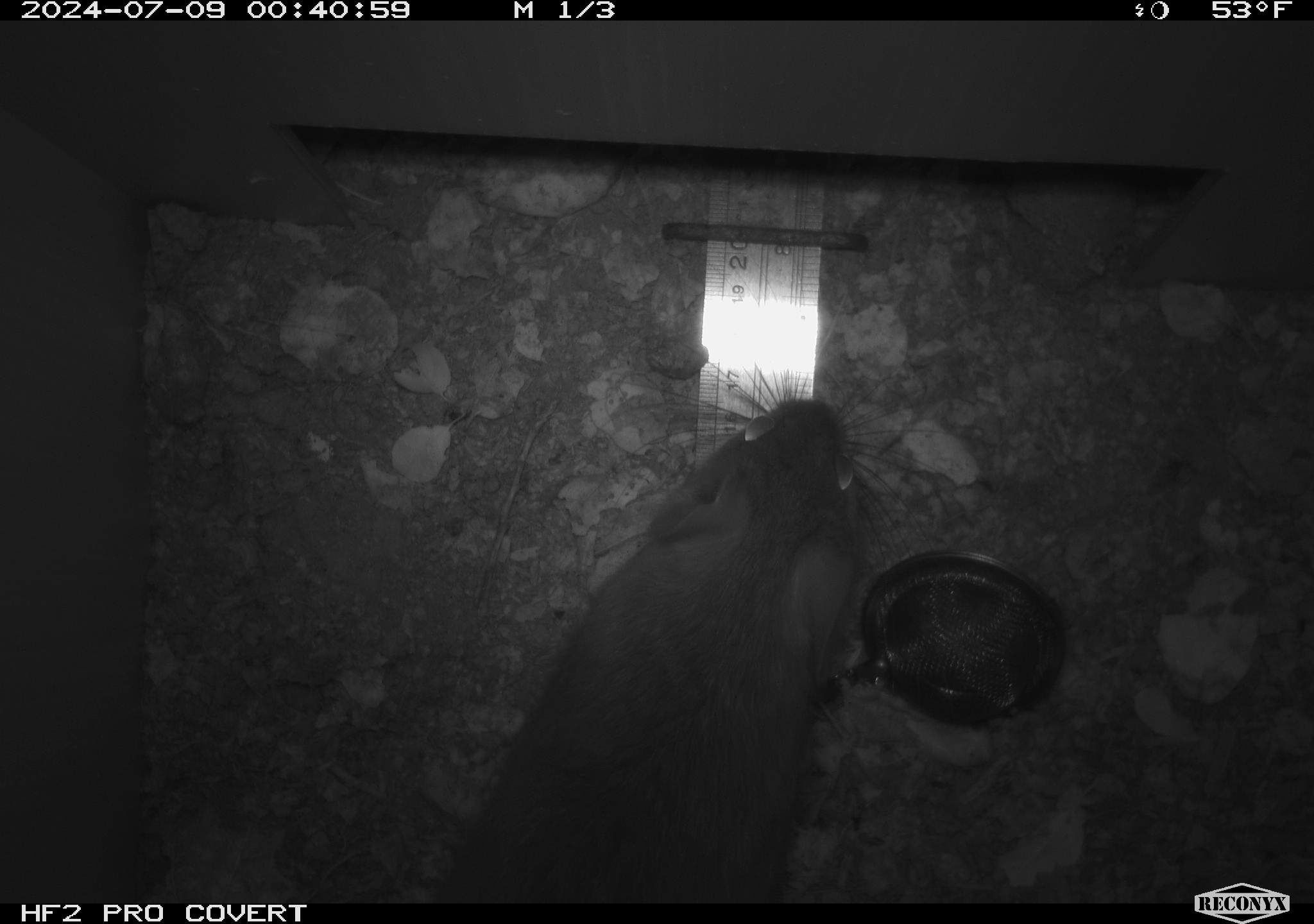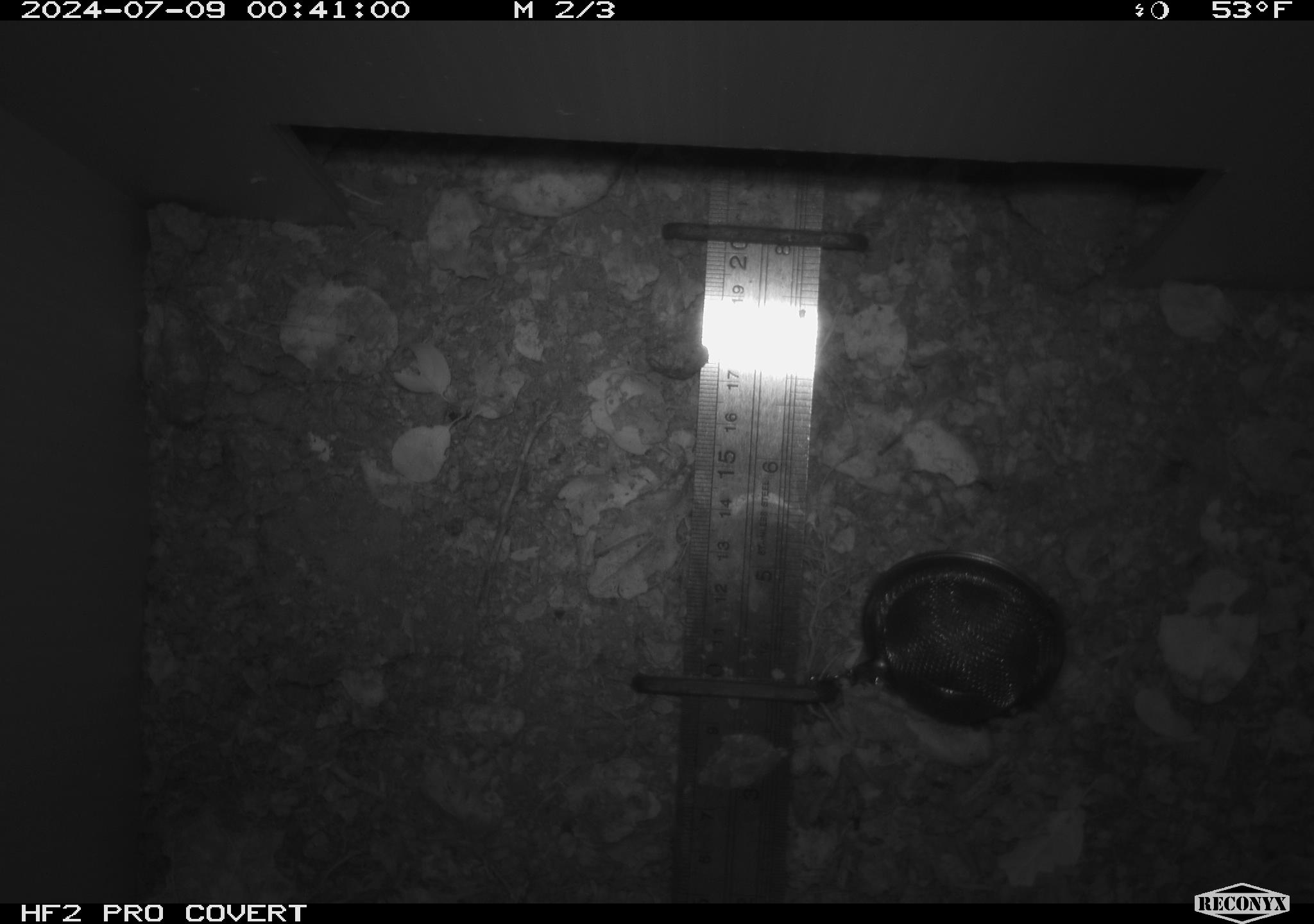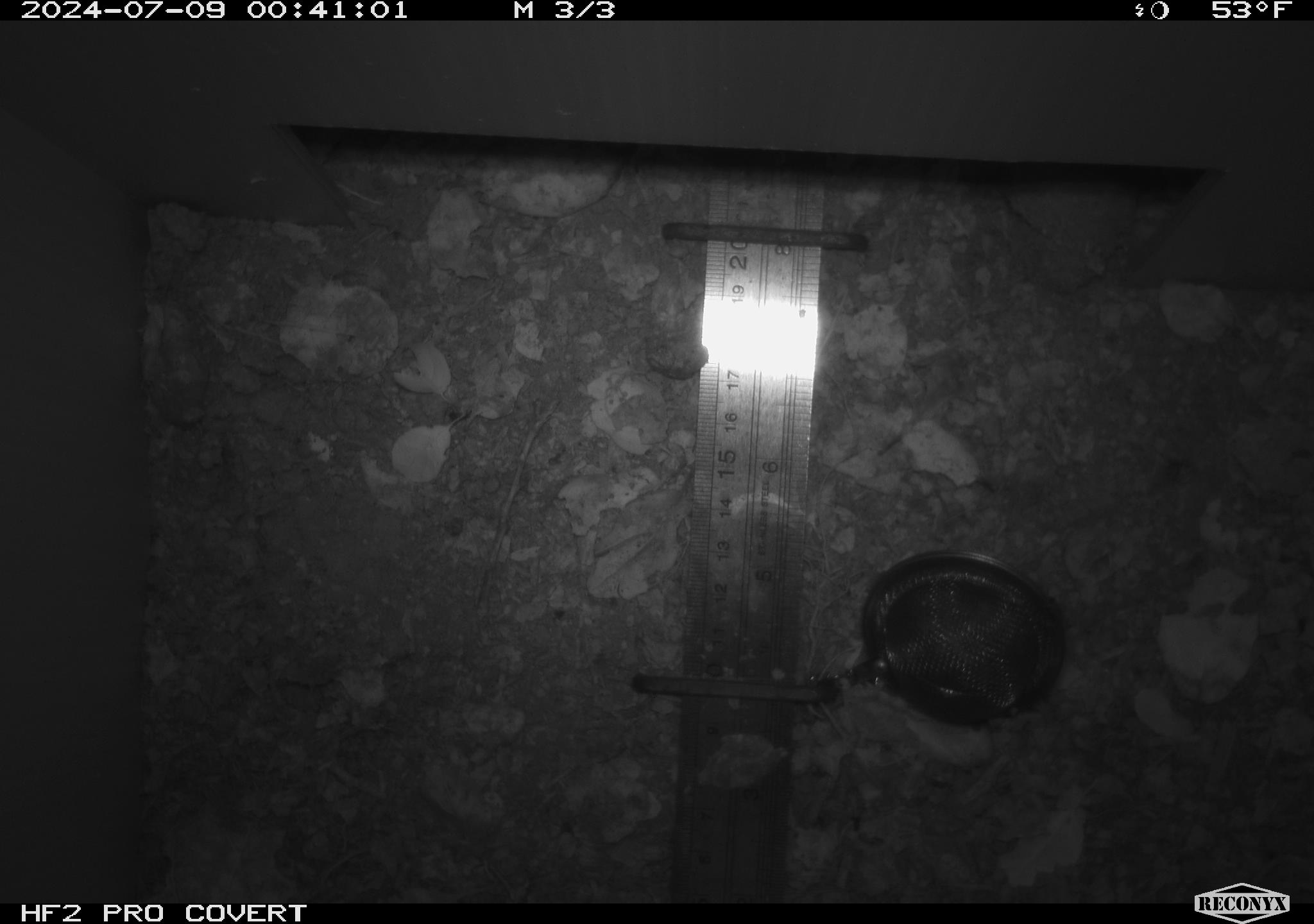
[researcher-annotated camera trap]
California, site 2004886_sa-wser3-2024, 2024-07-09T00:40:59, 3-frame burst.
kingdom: Animalia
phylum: Chordata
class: Mammalia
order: Rodentia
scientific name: Rodentia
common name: woodrat or rat or mouse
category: woodrat or rat or mouse species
Woodrat or rat or mouse species (woodrat or rat or mouse) (Rodentia).